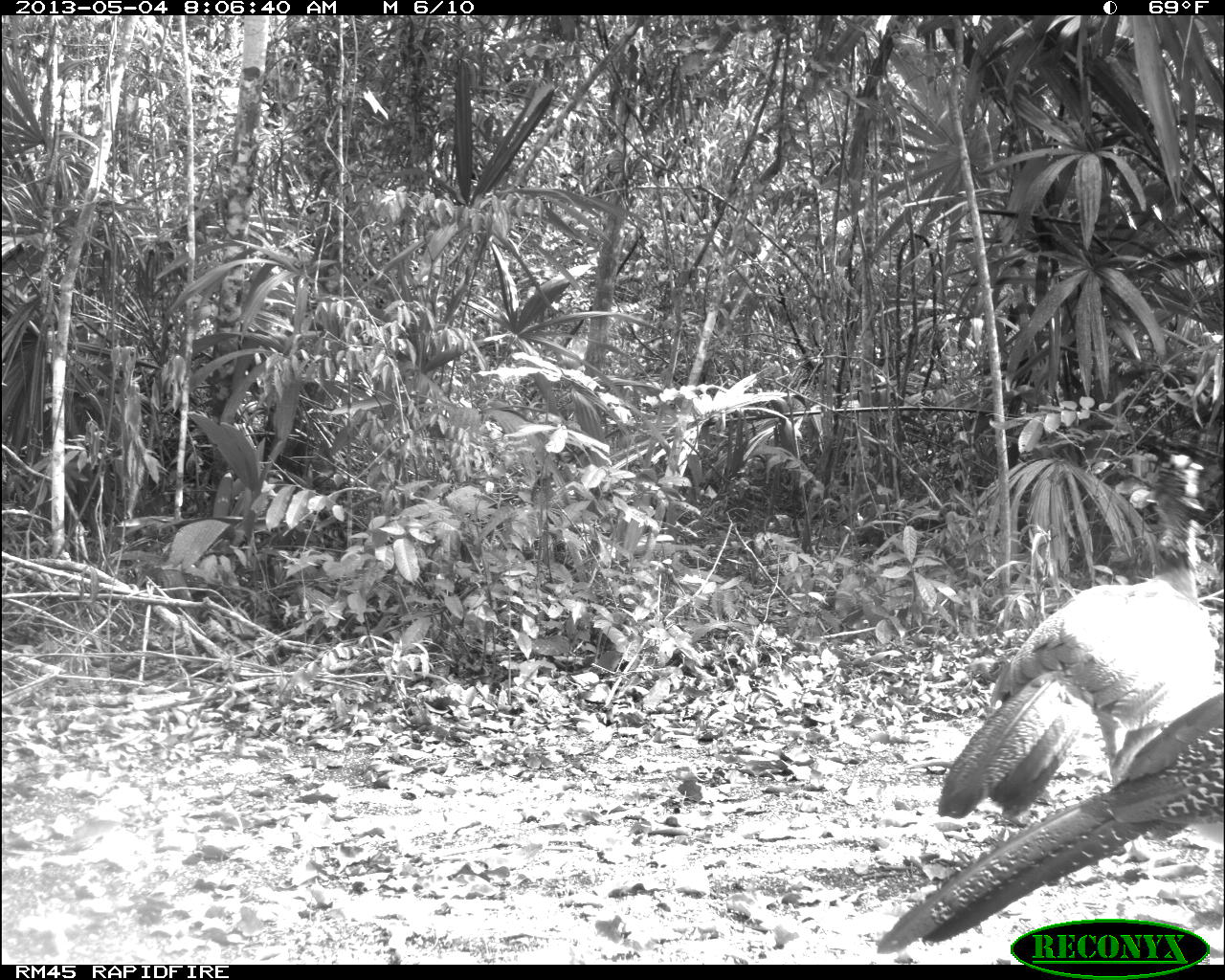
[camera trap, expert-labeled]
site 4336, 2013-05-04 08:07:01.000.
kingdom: Animalia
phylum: Chordata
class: Aves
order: Galliformes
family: Cracidae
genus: Crax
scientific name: Crax rubra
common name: great curassow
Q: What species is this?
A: Crax rubra (great curassow).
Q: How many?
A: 2.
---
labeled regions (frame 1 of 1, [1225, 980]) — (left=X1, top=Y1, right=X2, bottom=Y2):
crax rubra: (left=932, top=451, right=1225, bottom=819); (left=871, top=691, right=1224, bottom=956)